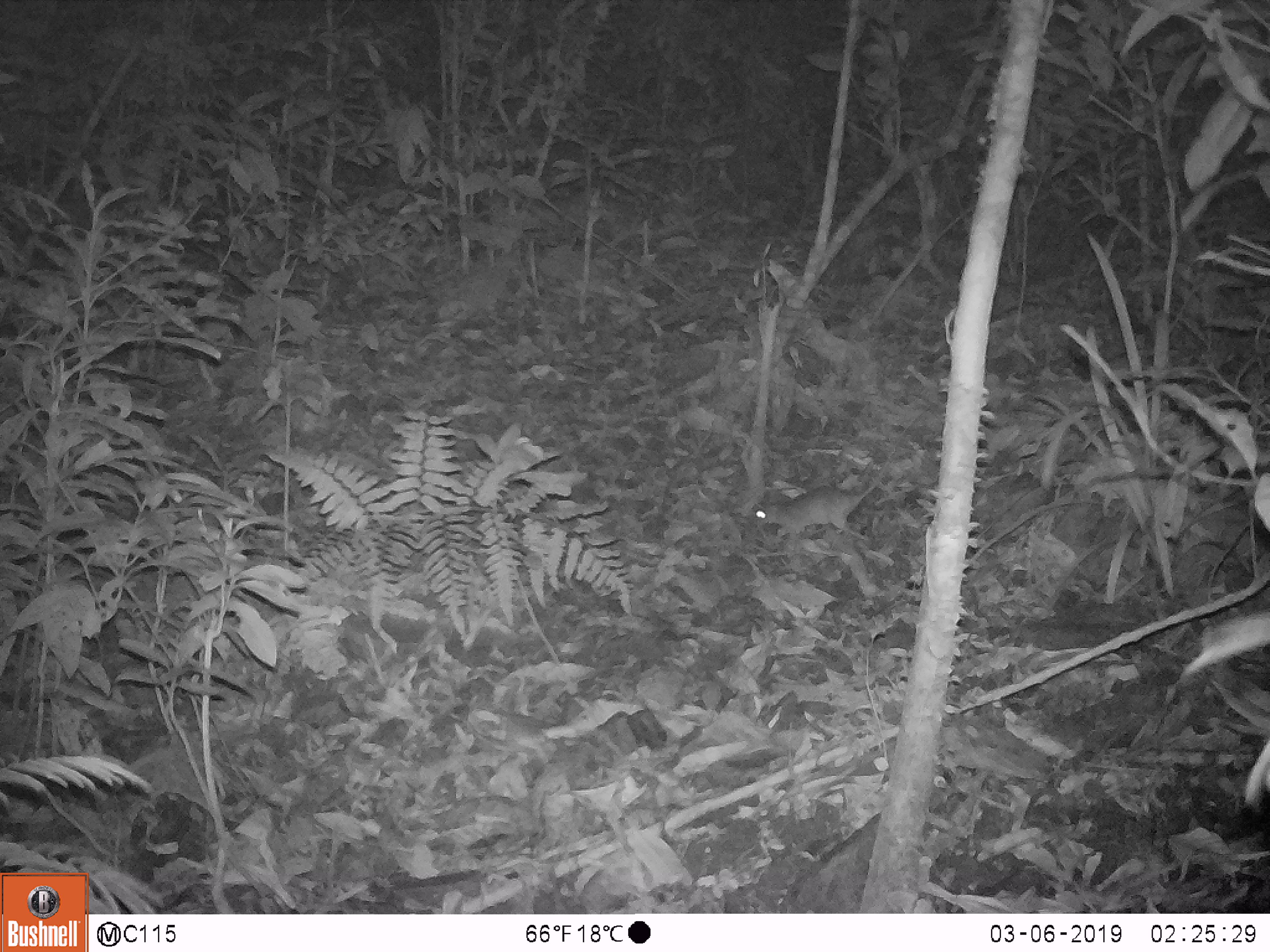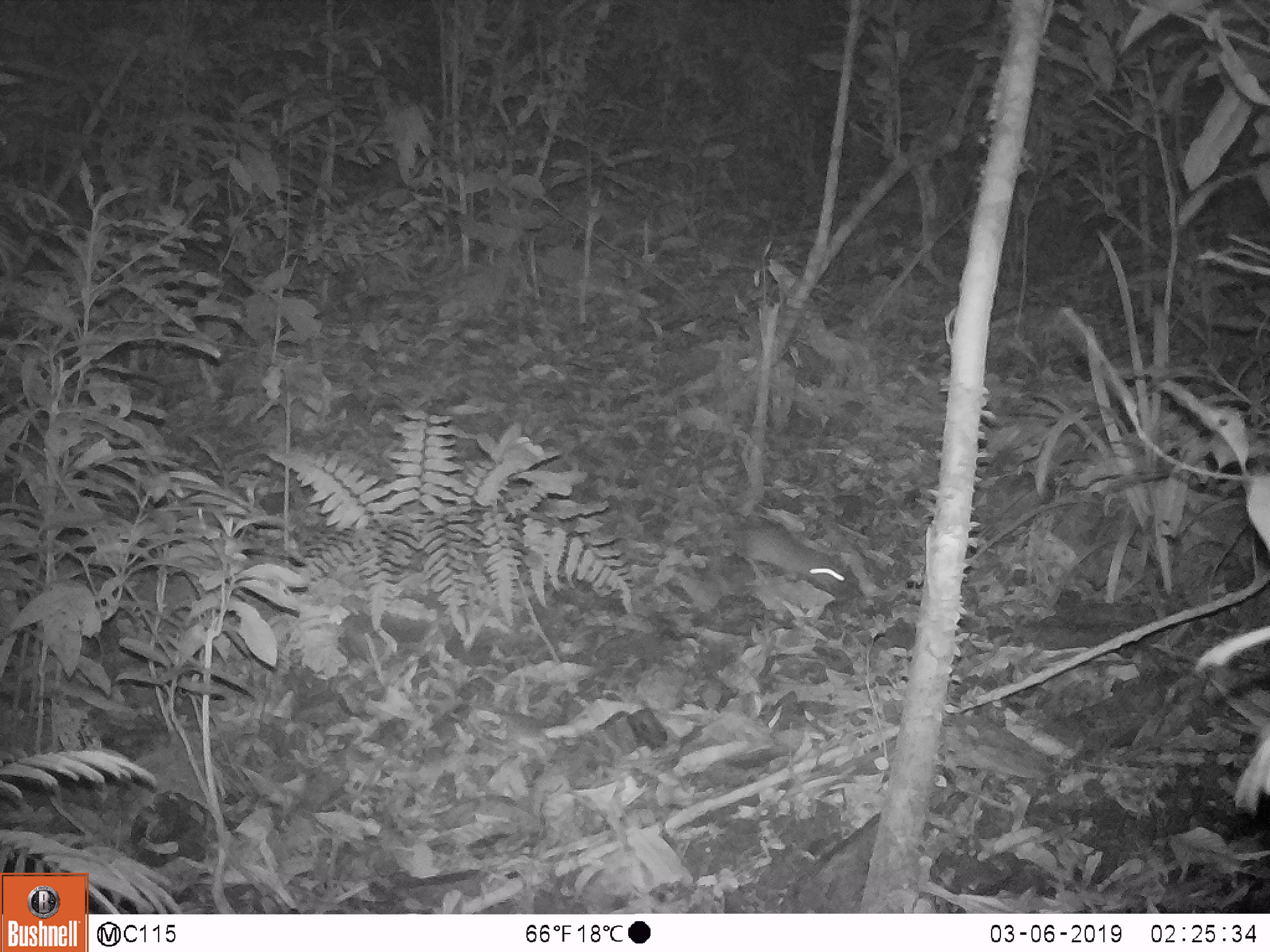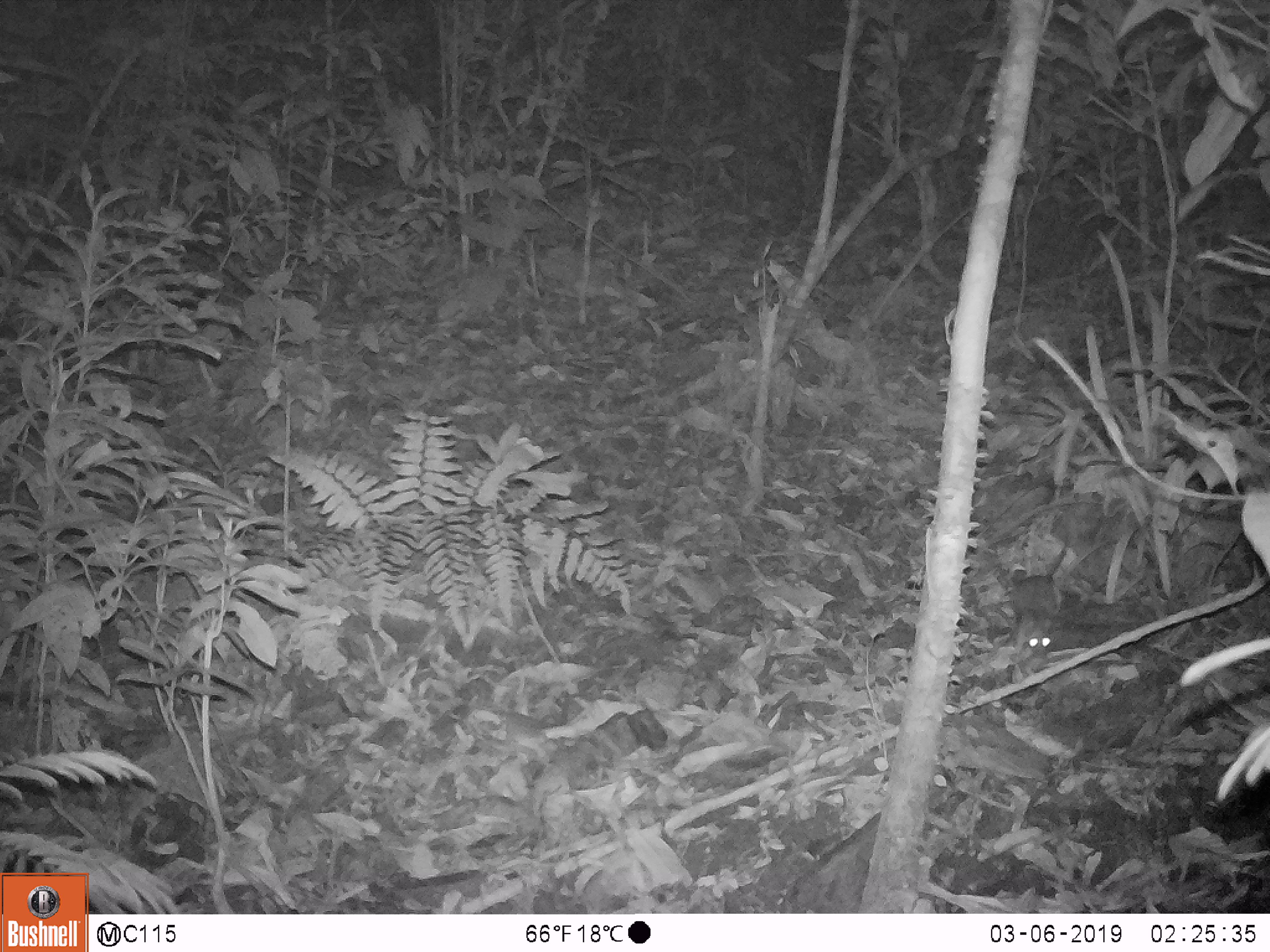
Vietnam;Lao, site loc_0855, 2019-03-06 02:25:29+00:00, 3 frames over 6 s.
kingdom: Animalia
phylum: Chordata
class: Mammalia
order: Rodentia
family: Muridae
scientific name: Muridae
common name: old-world mice and rats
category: unidentified murid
Unidentified murid (old-world mice and rats) (Muridae). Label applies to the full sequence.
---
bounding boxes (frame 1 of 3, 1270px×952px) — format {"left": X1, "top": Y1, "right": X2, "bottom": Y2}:
unidentified murid: {"left": 750, "top": 404, "right": 929, "bottom": 535}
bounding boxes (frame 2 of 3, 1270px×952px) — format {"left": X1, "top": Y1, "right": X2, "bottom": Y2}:
unidentified murid: {"left": 691, "top": 480, "right": 851, "bottom": 591}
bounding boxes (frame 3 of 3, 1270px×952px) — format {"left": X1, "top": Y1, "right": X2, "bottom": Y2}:
unidentified murid: {"left": 1009, "top": 524, "right": 1069, "bottom": 661}